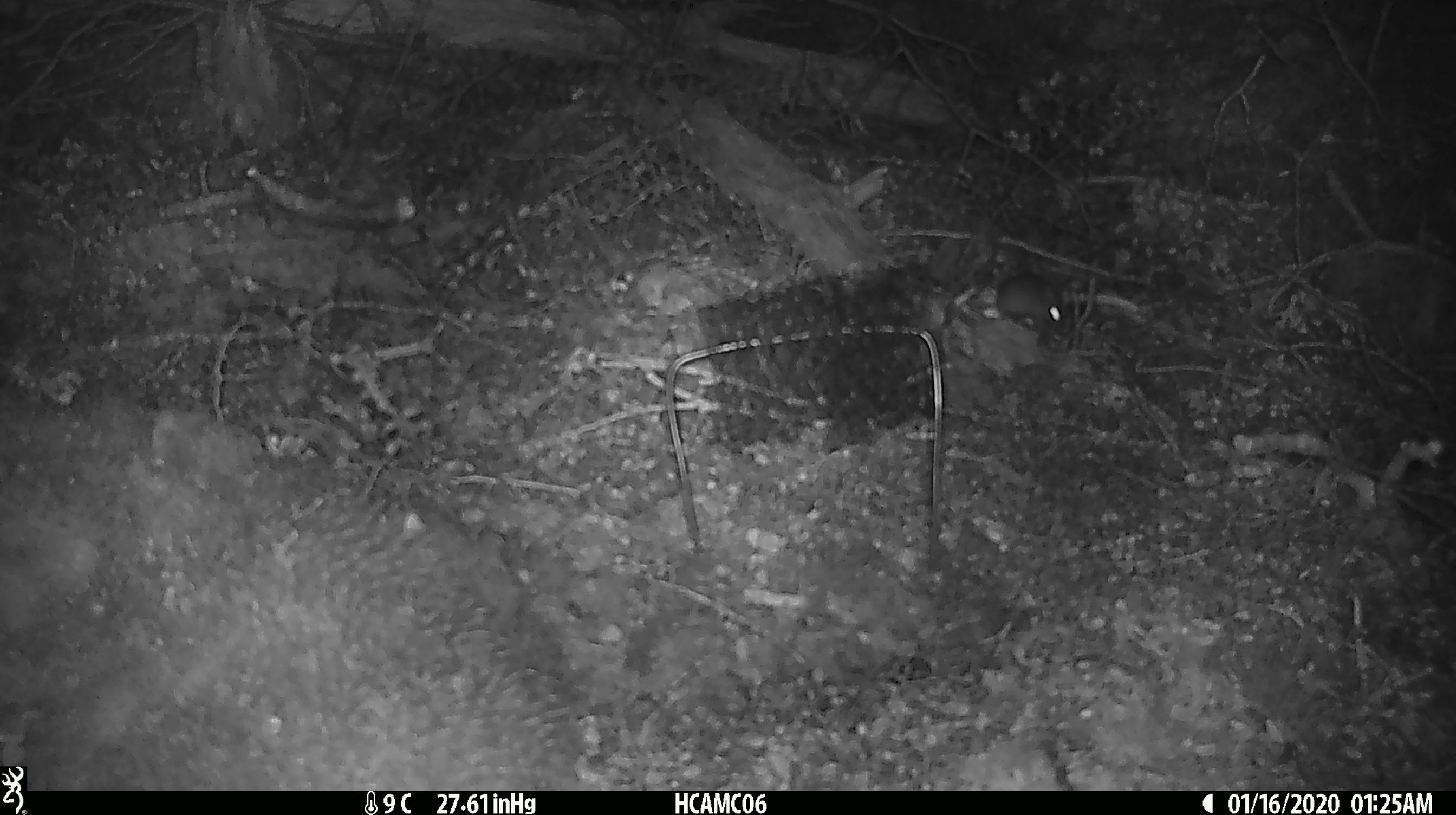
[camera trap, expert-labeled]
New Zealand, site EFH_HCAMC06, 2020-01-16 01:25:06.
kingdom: Animalia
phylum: Chordata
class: Mammalia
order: Rodentia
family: Muridae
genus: Mus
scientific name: Mus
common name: mouse